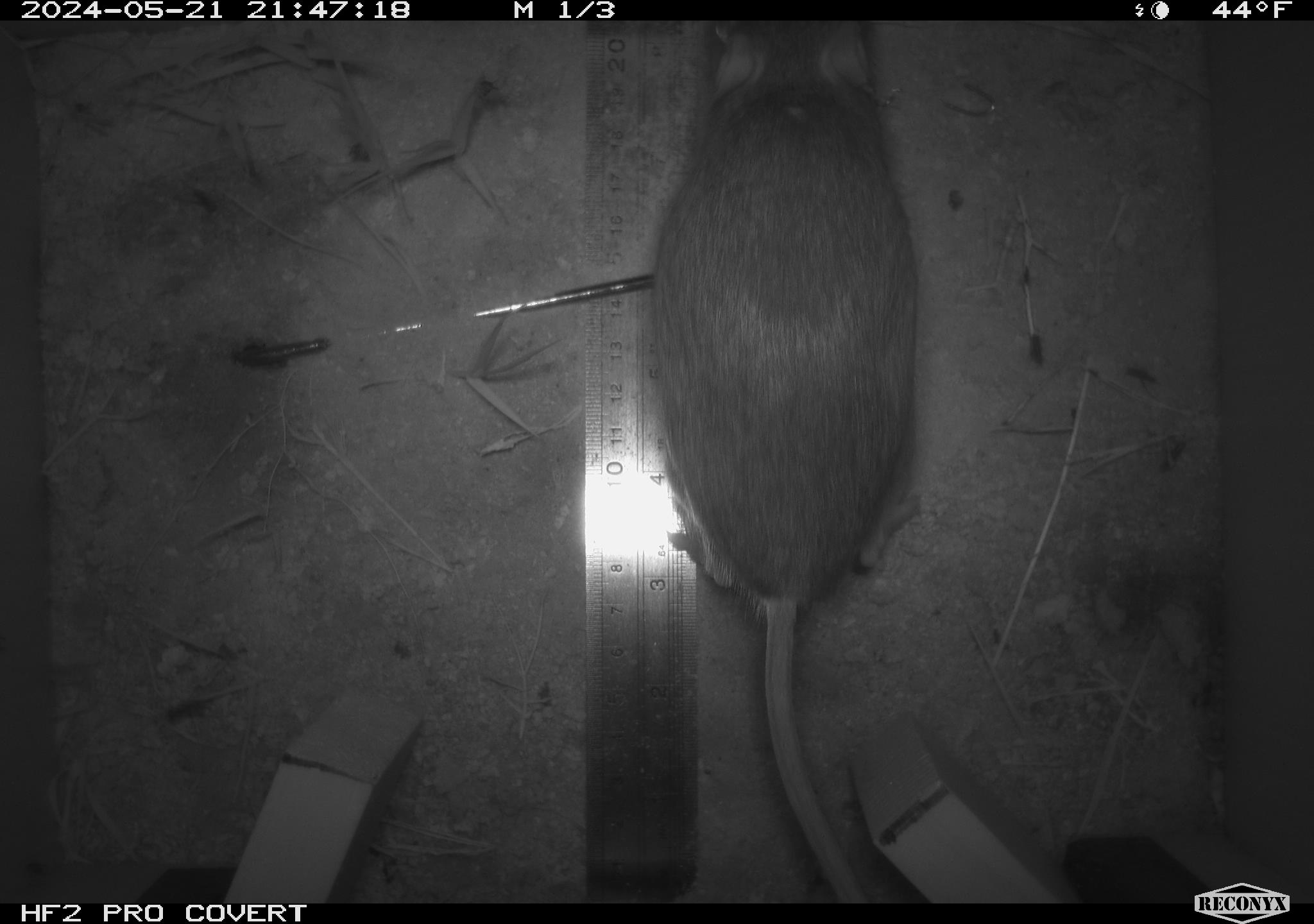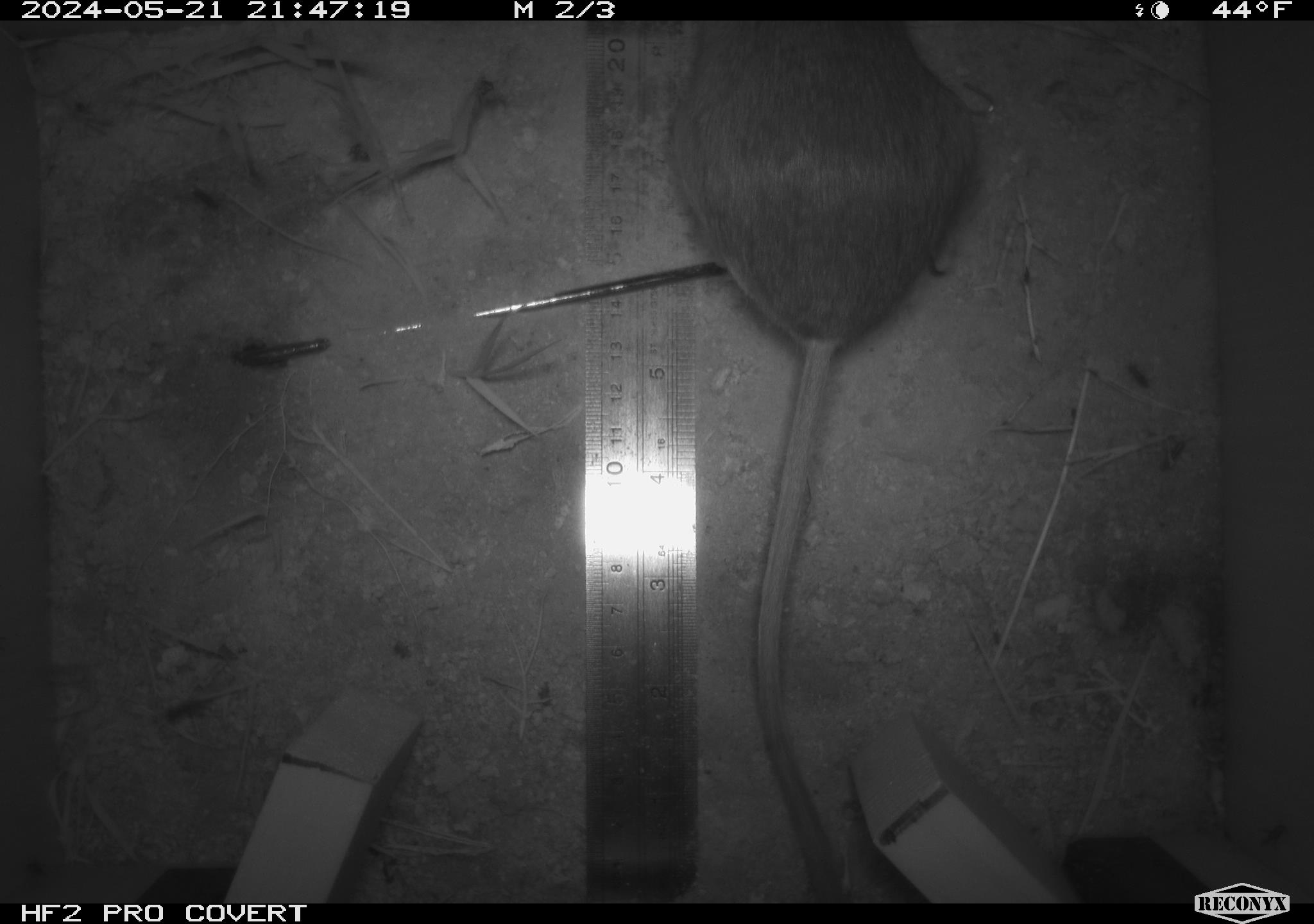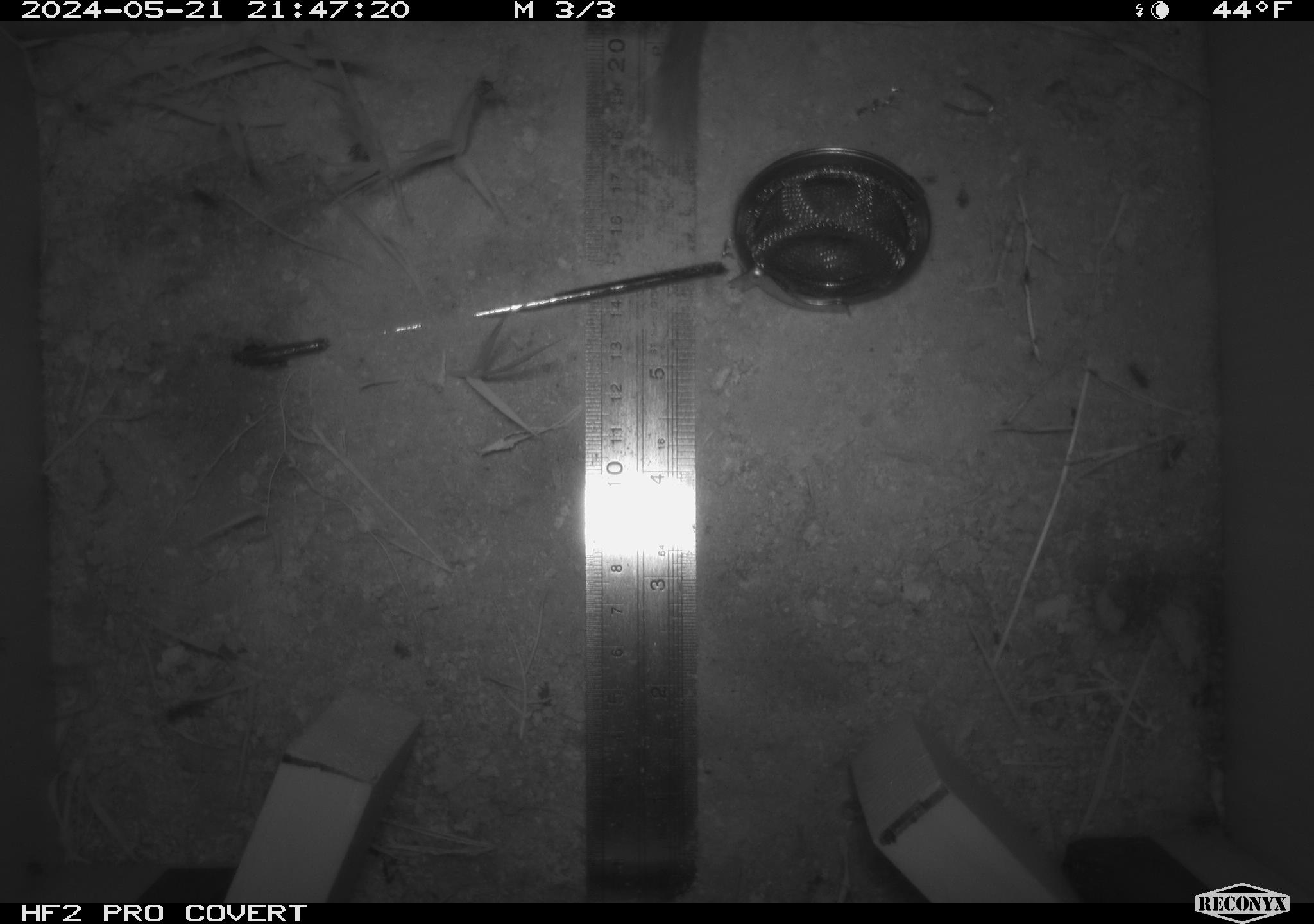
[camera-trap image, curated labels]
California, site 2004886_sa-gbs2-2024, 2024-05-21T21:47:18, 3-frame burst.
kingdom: Animalia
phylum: Chordata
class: Mammalia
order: Rodentia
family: Heteromyidae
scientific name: Heteromyidae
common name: kangaroo rats and pocket mice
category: heteromyidae family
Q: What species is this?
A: Heteromyidae family (kangaroo rats and pocket mice) (Heteromyidae).